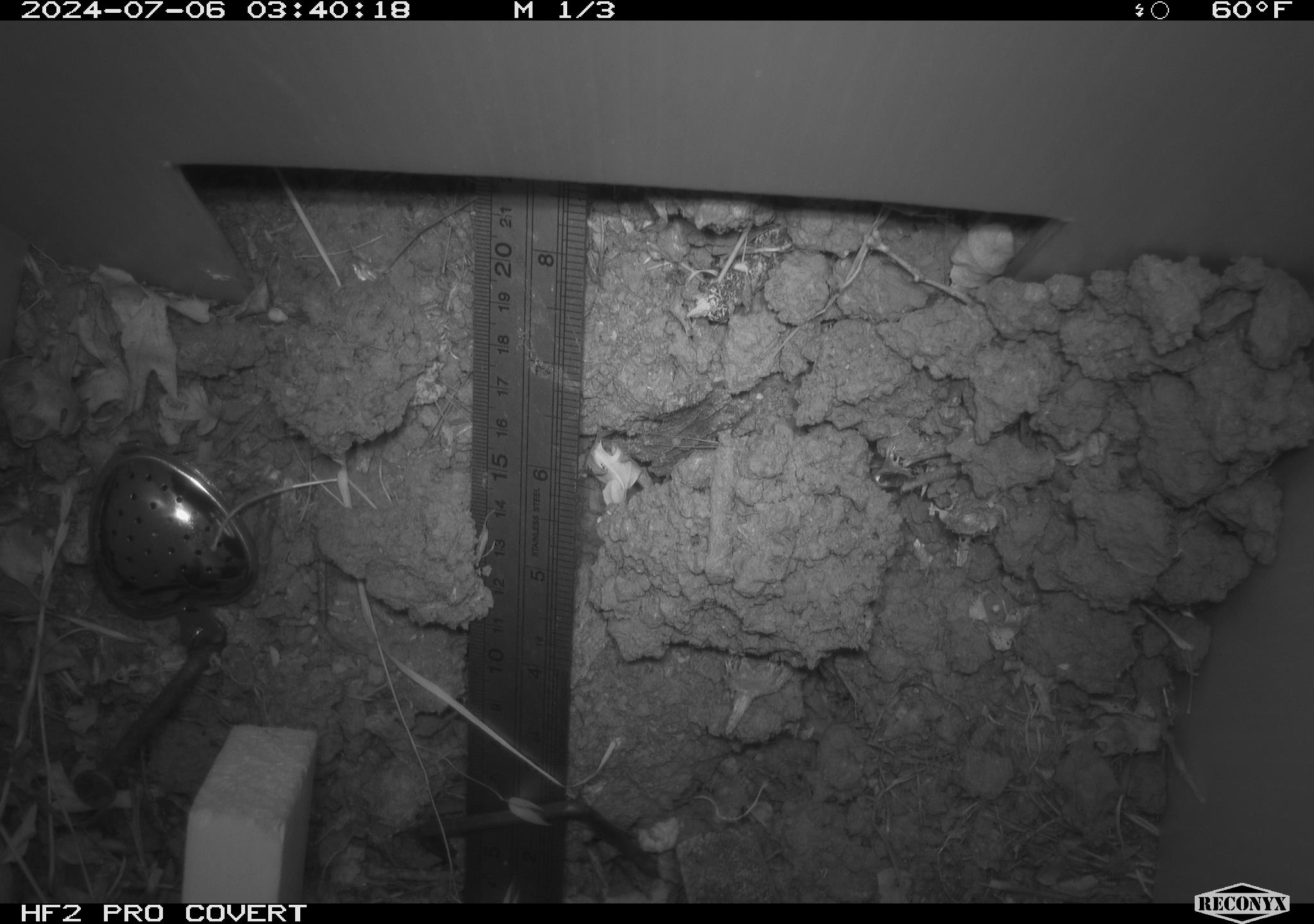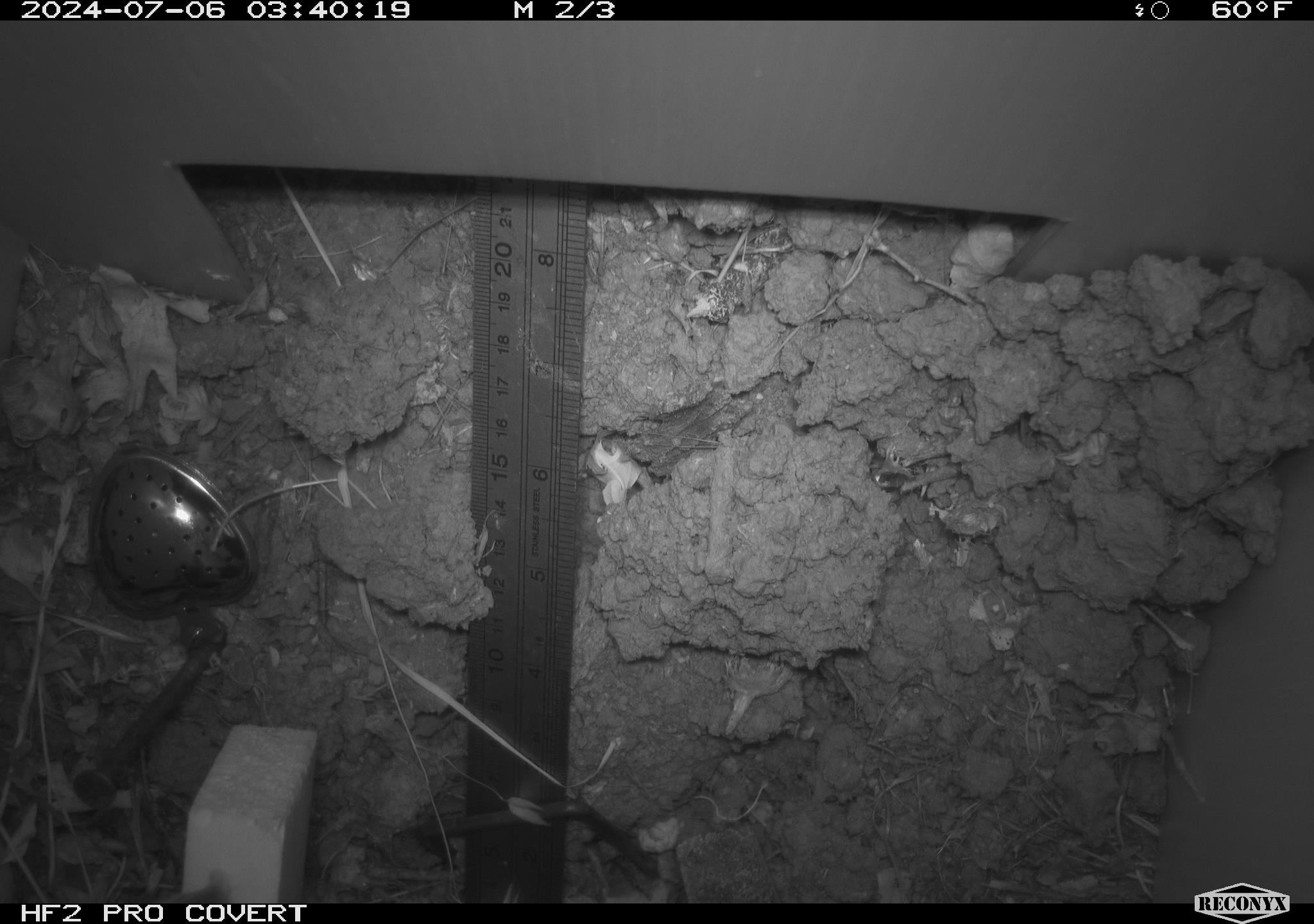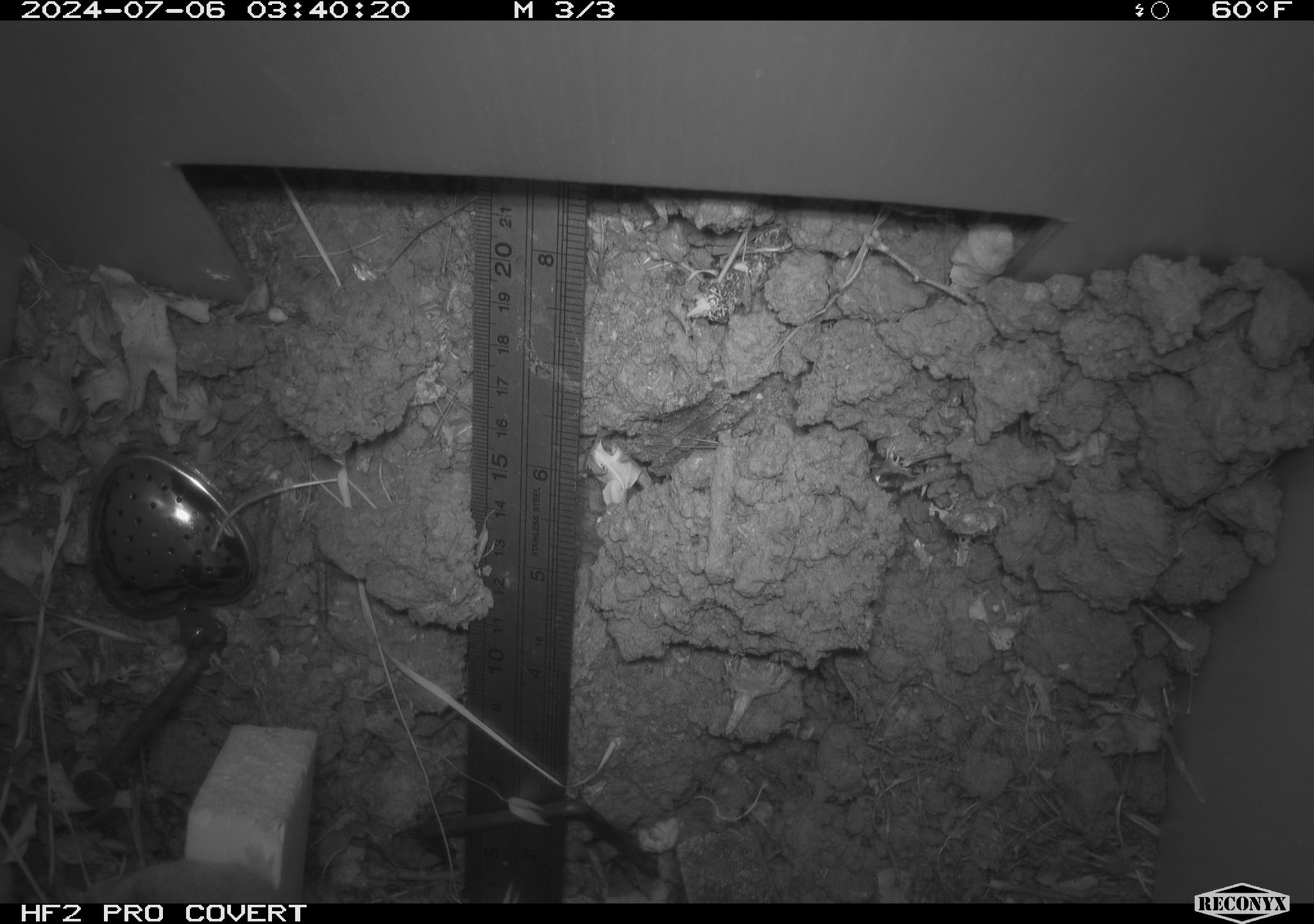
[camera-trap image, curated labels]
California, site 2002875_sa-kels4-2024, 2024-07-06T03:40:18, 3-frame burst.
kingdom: Animalia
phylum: Chordata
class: Mammalia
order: Rodentia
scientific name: Rodentia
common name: rodent